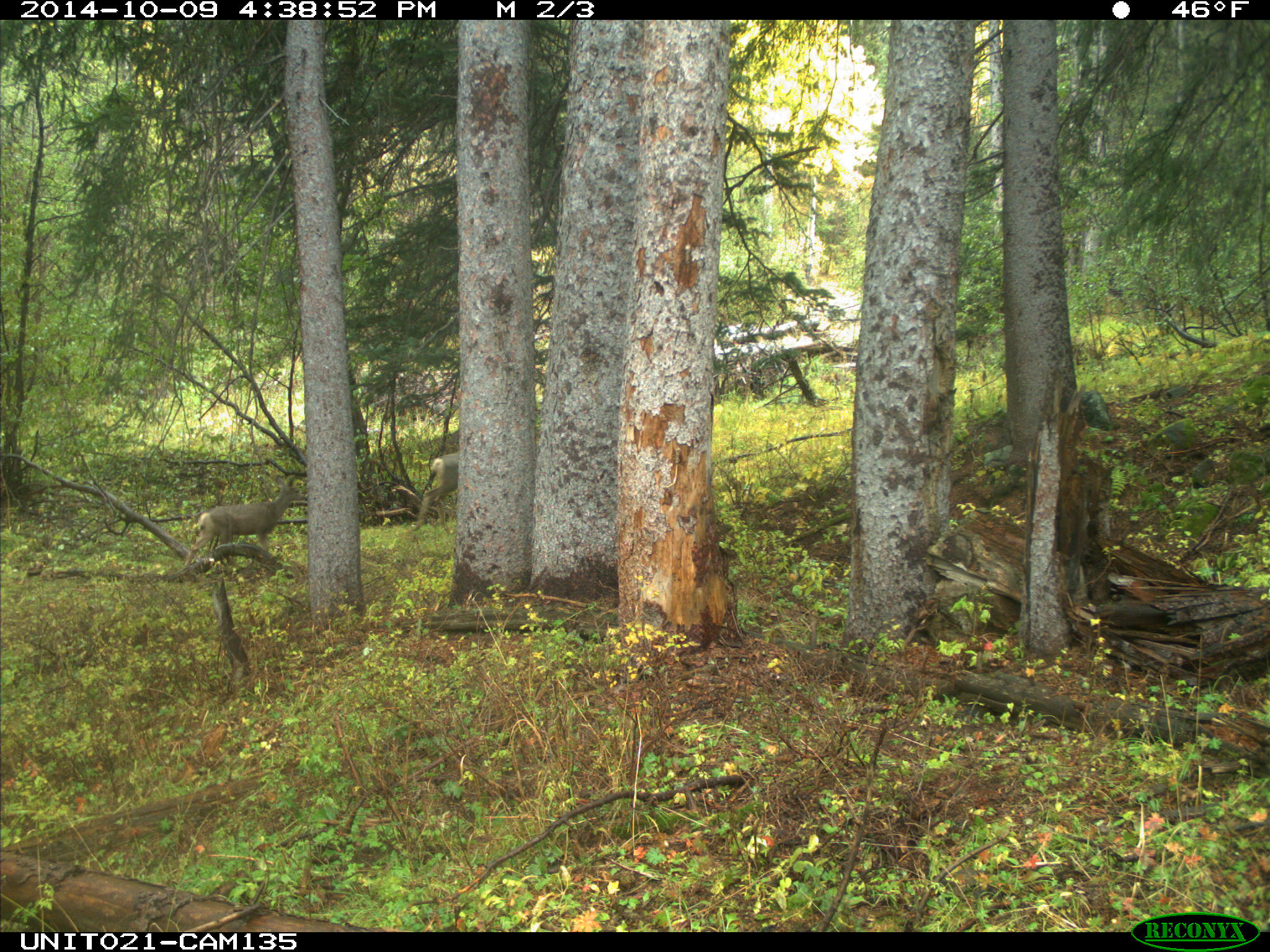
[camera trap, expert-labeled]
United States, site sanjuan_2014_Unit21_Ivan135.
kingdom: Animalia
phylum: Chordata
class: Mammalia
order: Artiodactyla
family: Cervidae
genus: Odocoileus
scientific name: Odocoileus hemionus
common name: mule deer